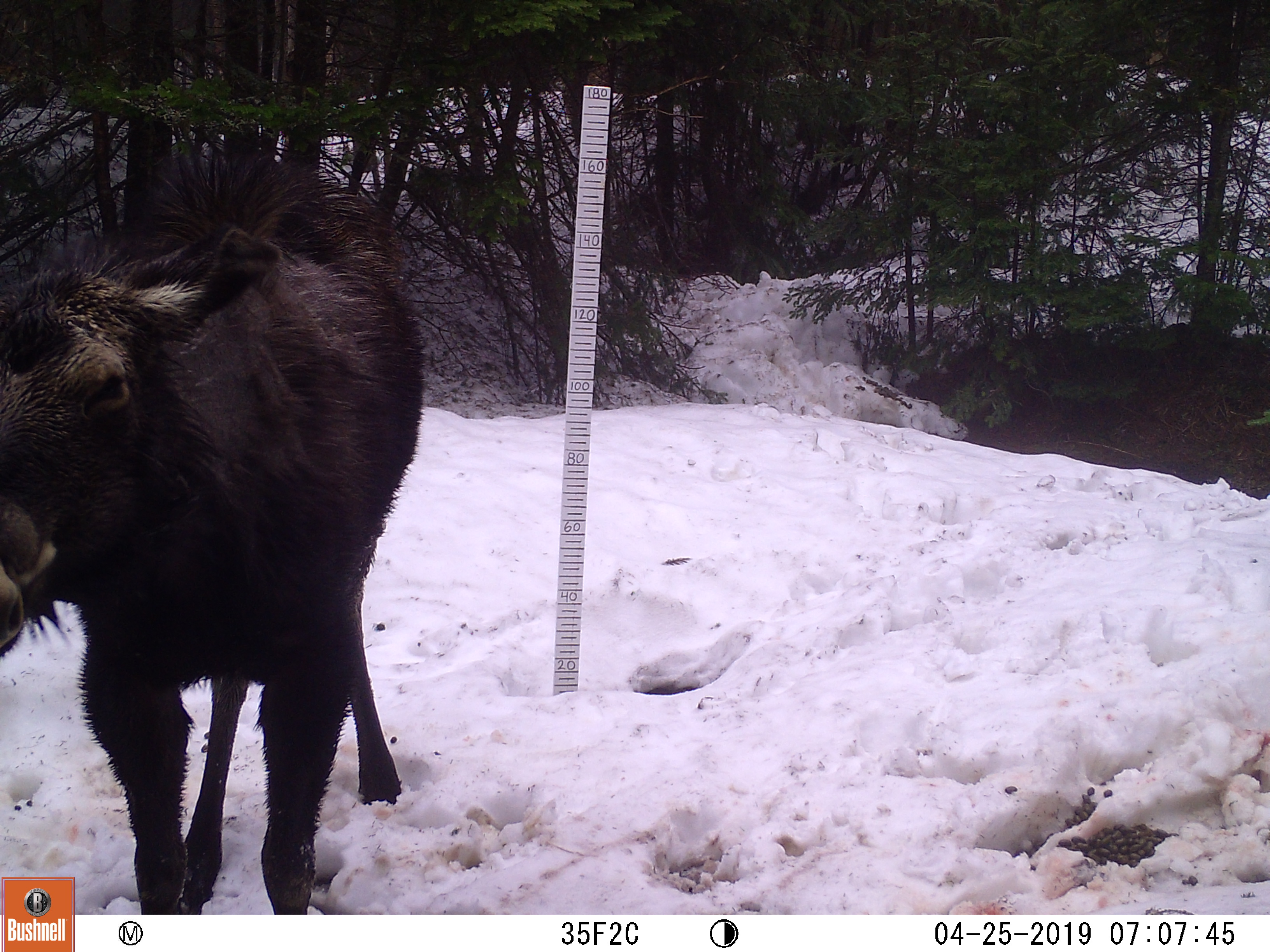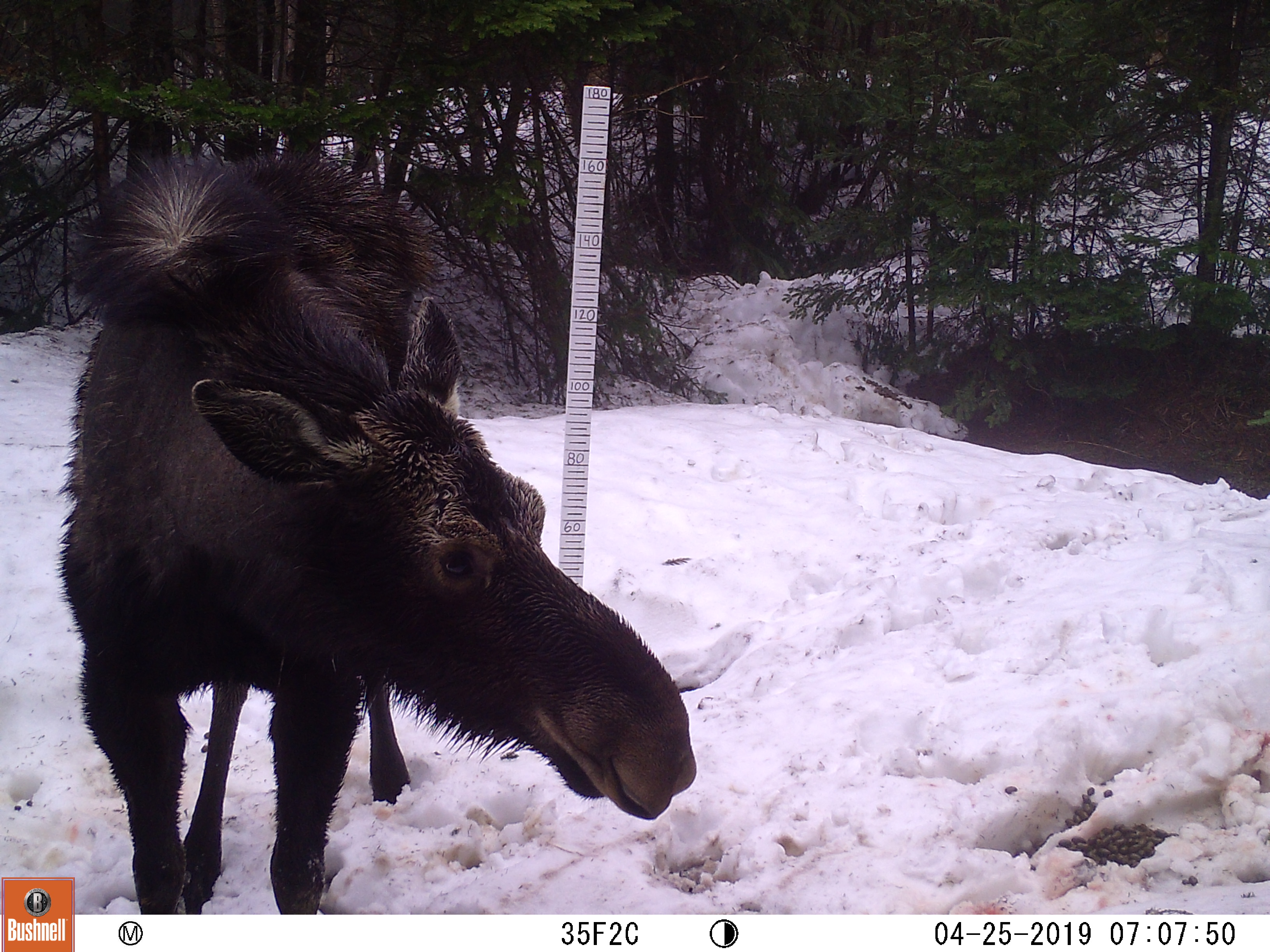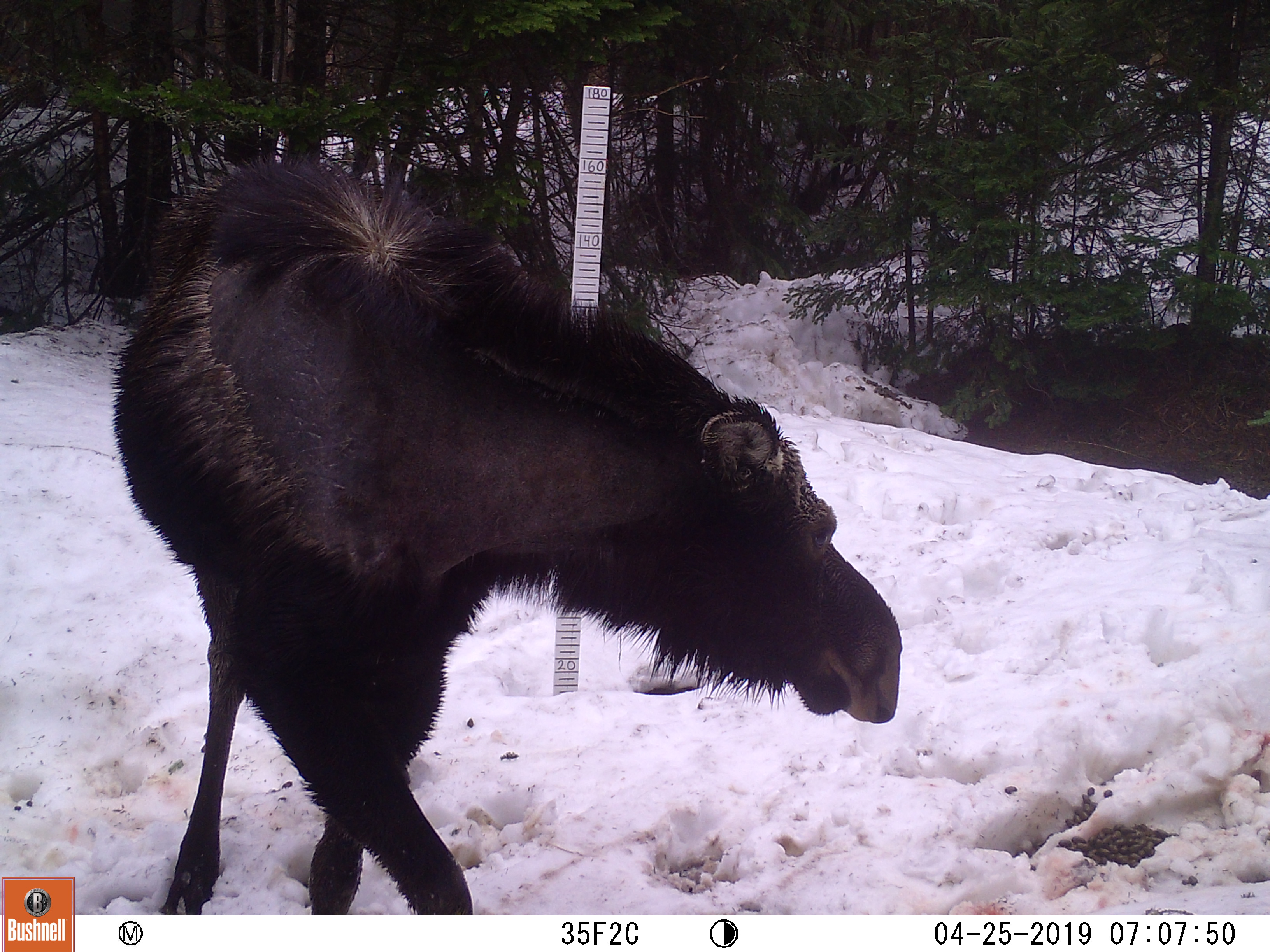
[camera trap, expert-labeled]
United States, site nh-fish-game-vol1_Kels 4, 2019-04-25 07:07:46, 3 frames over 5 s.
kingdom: Animalia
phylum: Chordata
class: Mammalia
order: Artiodactyla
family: Cervidae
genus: Alces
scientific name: Alces alces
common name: moose